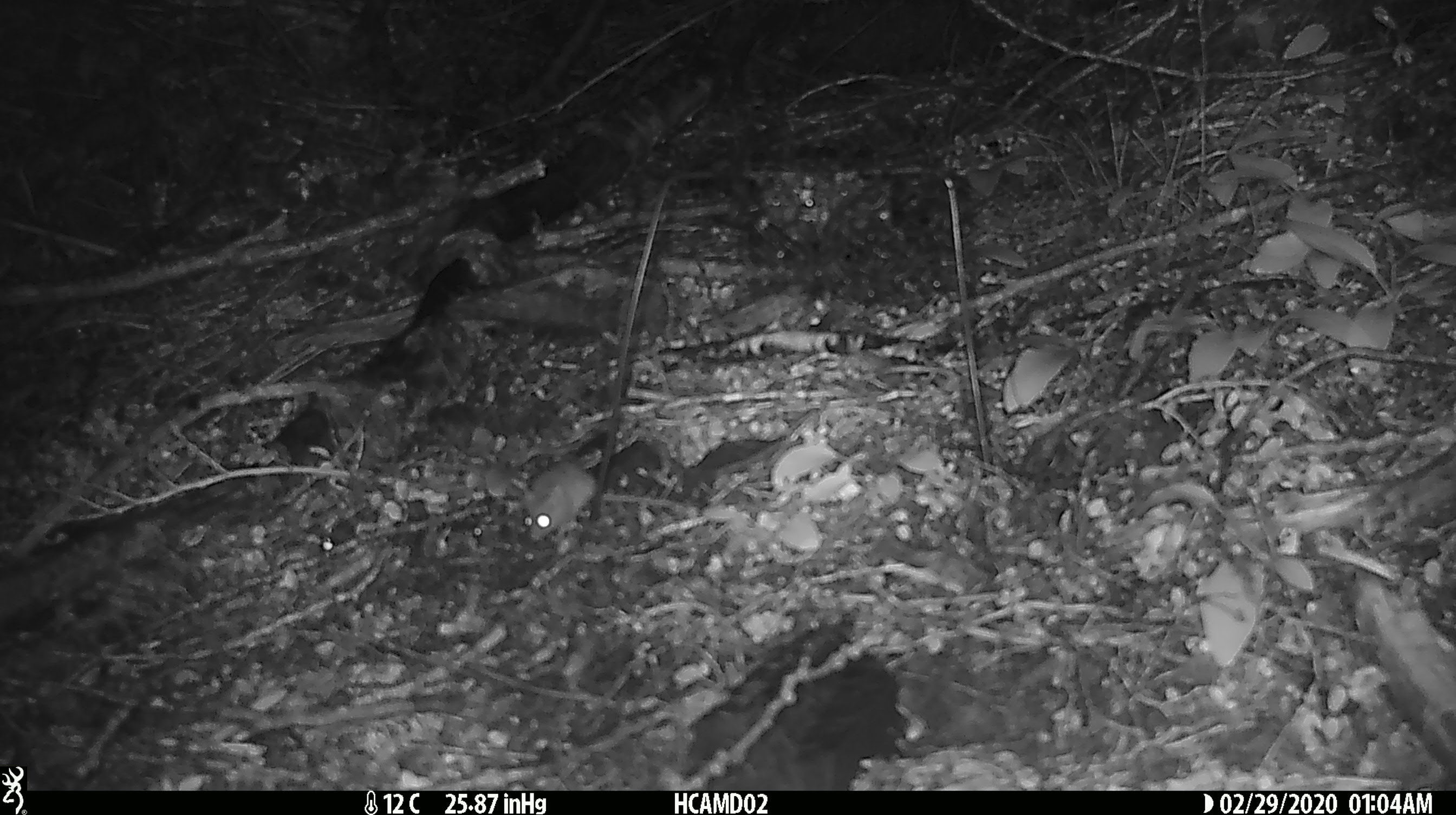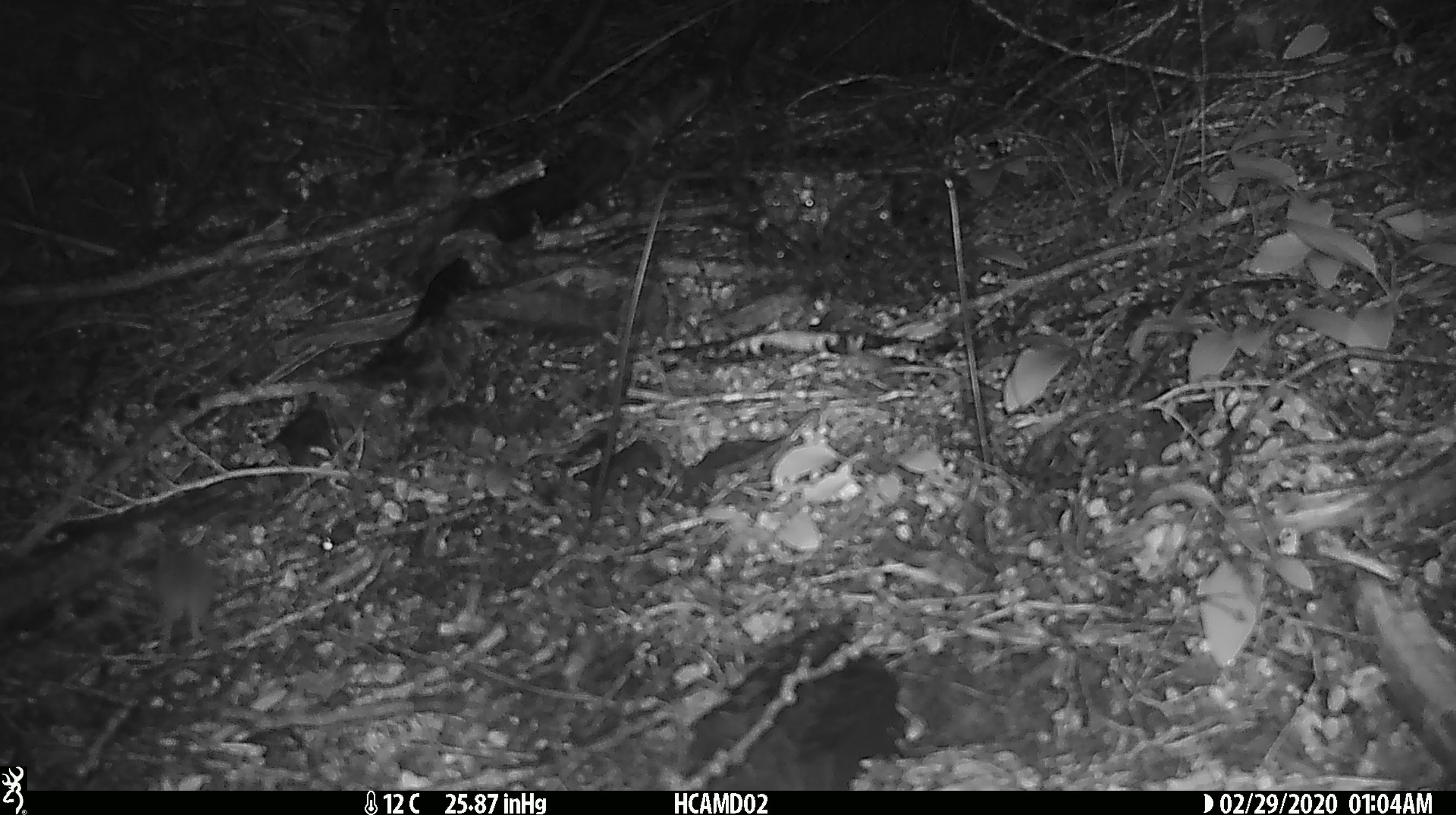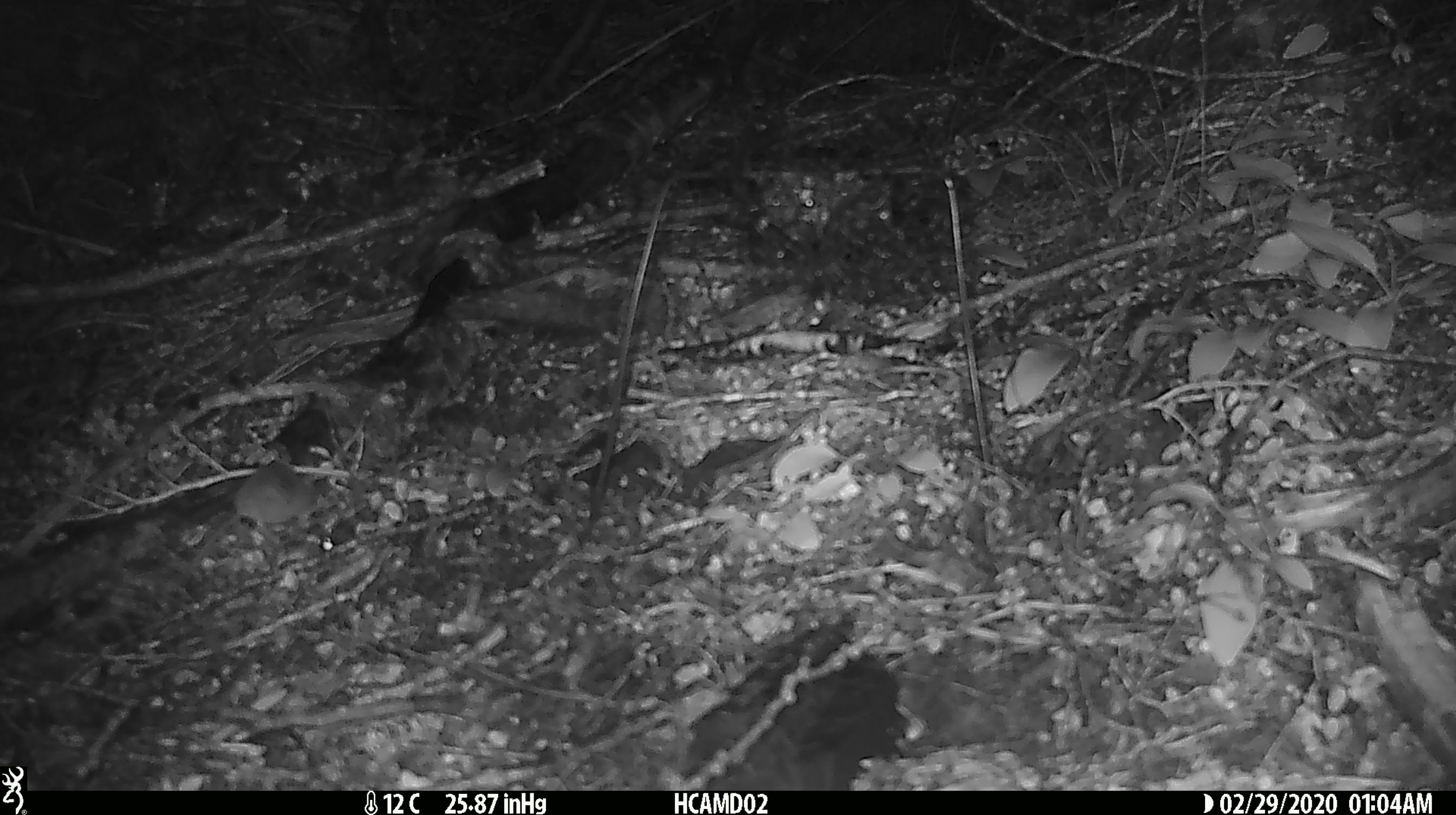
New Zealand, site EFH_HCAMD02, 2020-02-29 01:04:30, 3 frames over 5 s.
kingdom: Animalia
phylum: Chordata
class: Mammalia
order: Rodentia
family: Muridae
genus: Mus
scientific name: Mus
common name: mouse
Mouse (Mus).